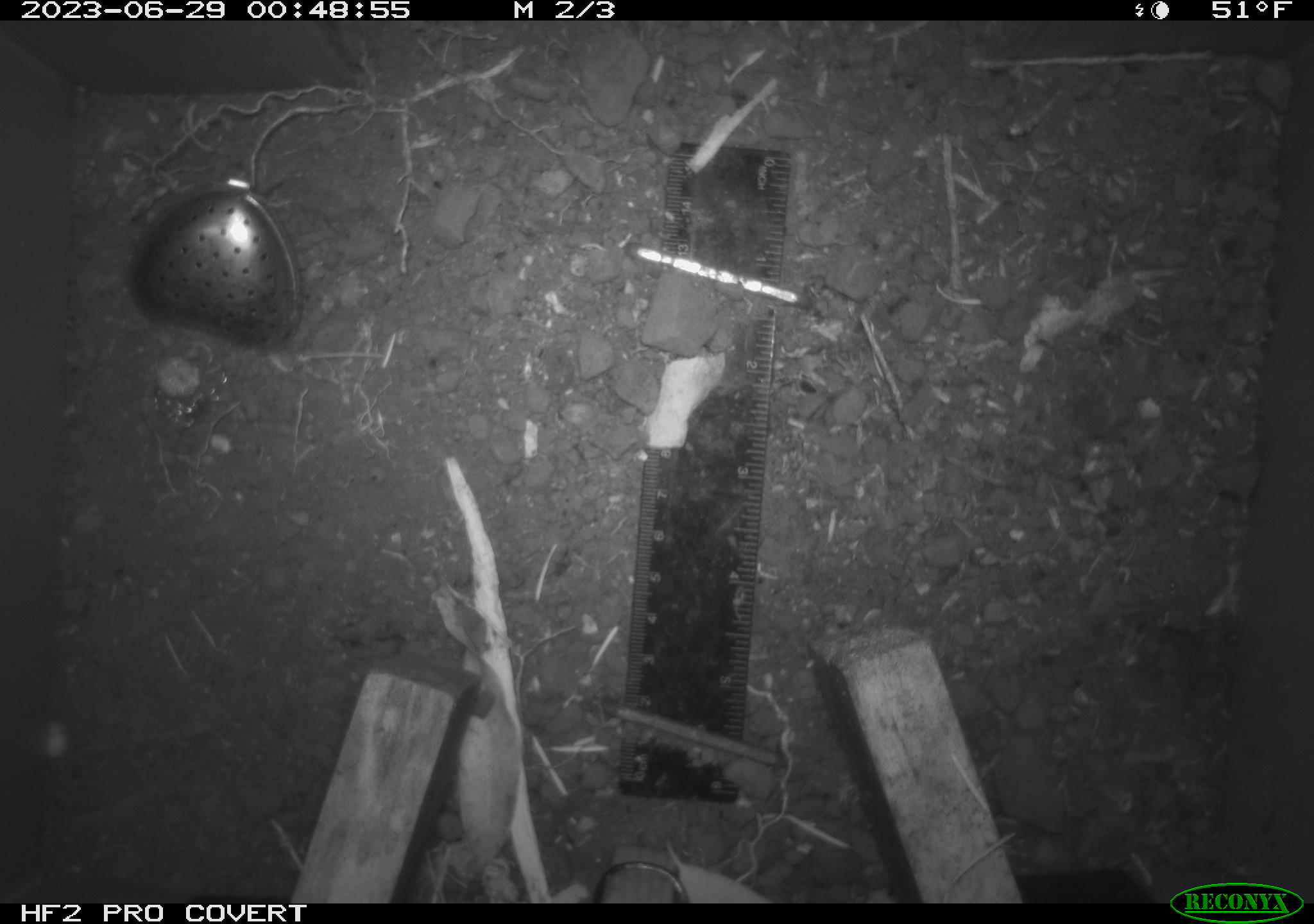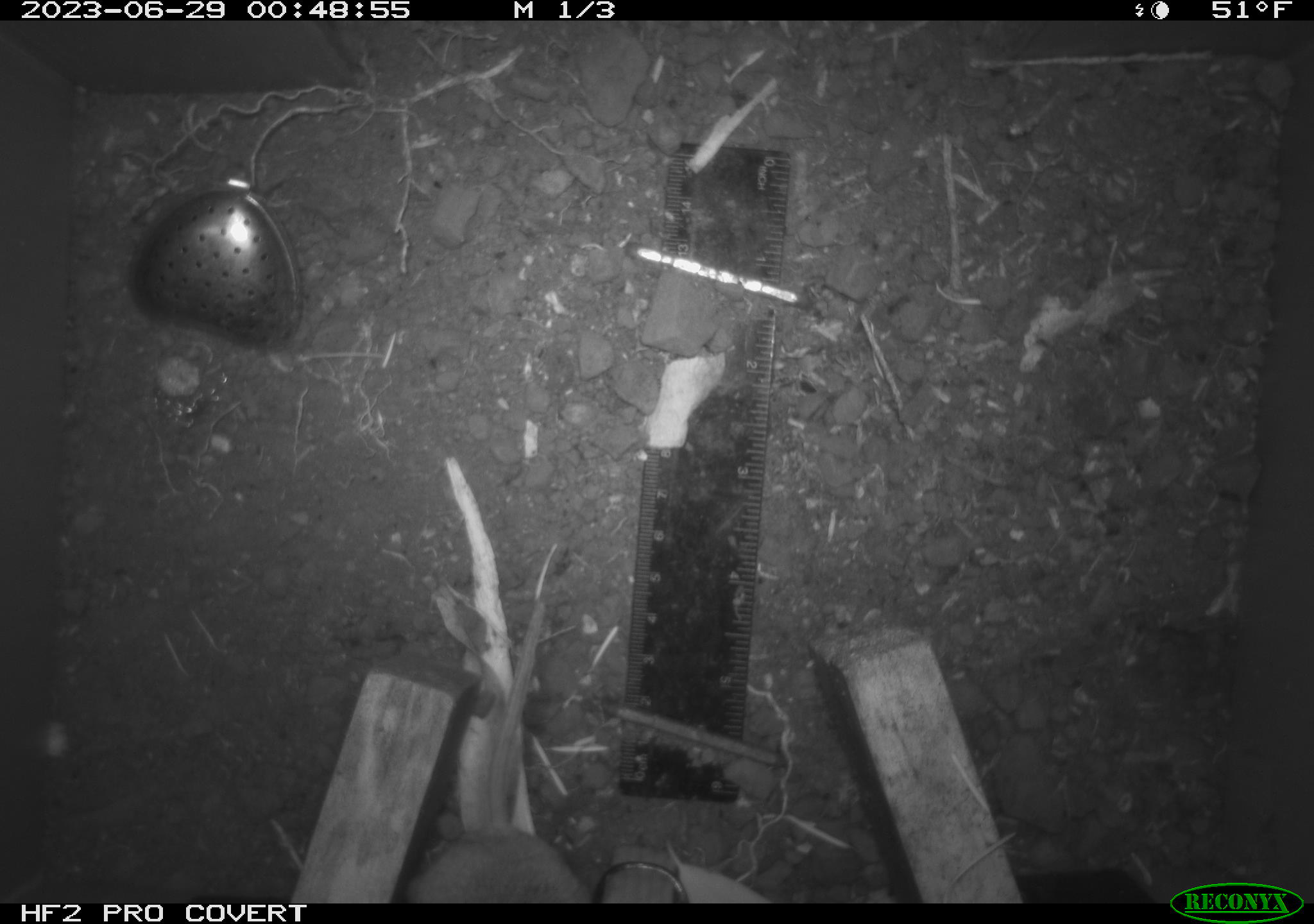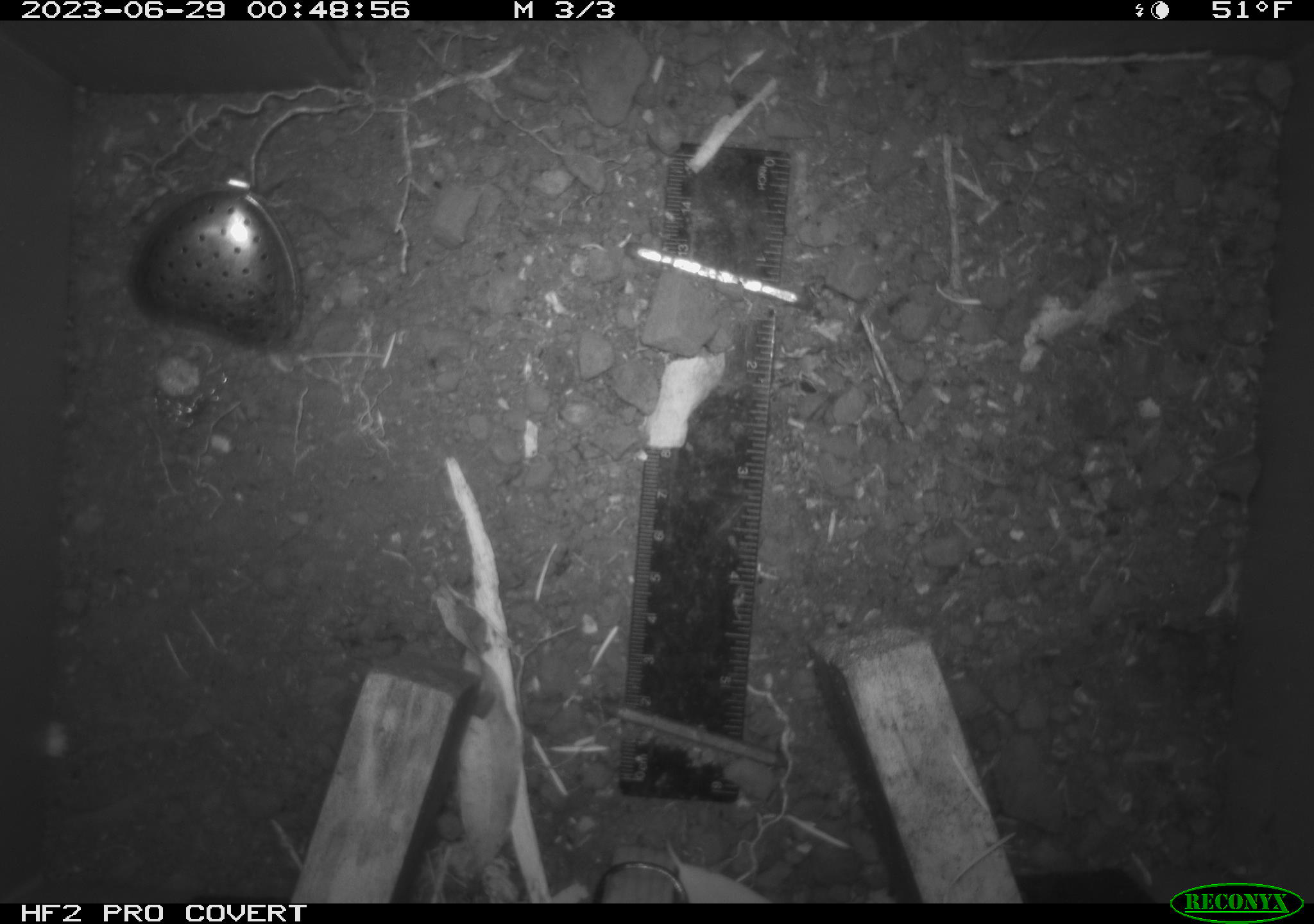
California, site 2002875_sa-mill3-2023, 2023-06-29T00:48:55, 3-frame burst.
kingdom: Animalia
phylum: Chordata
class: Mammalia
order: Rodentia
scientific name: Rodentia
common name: mouse species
Mouse species (Rodentia).